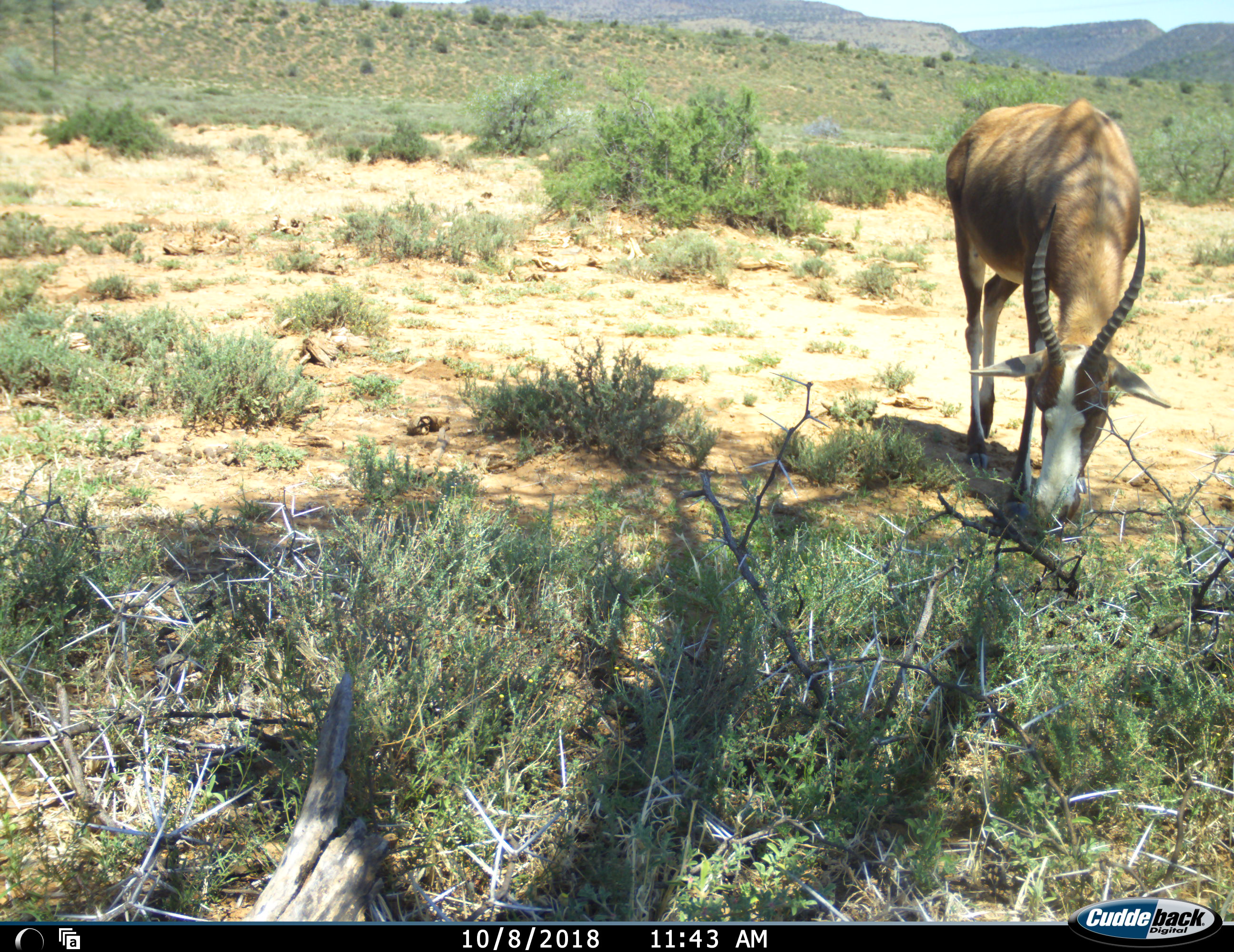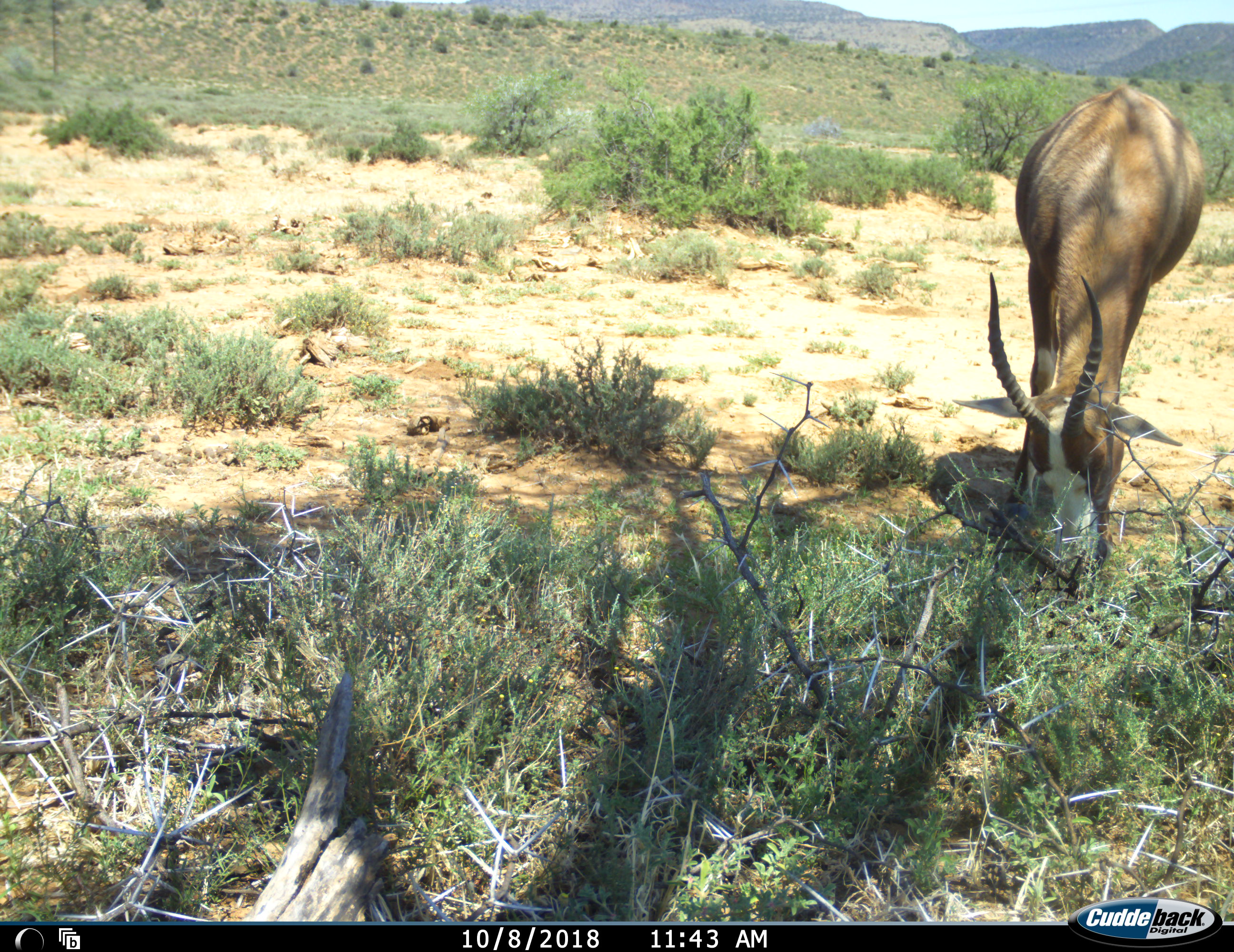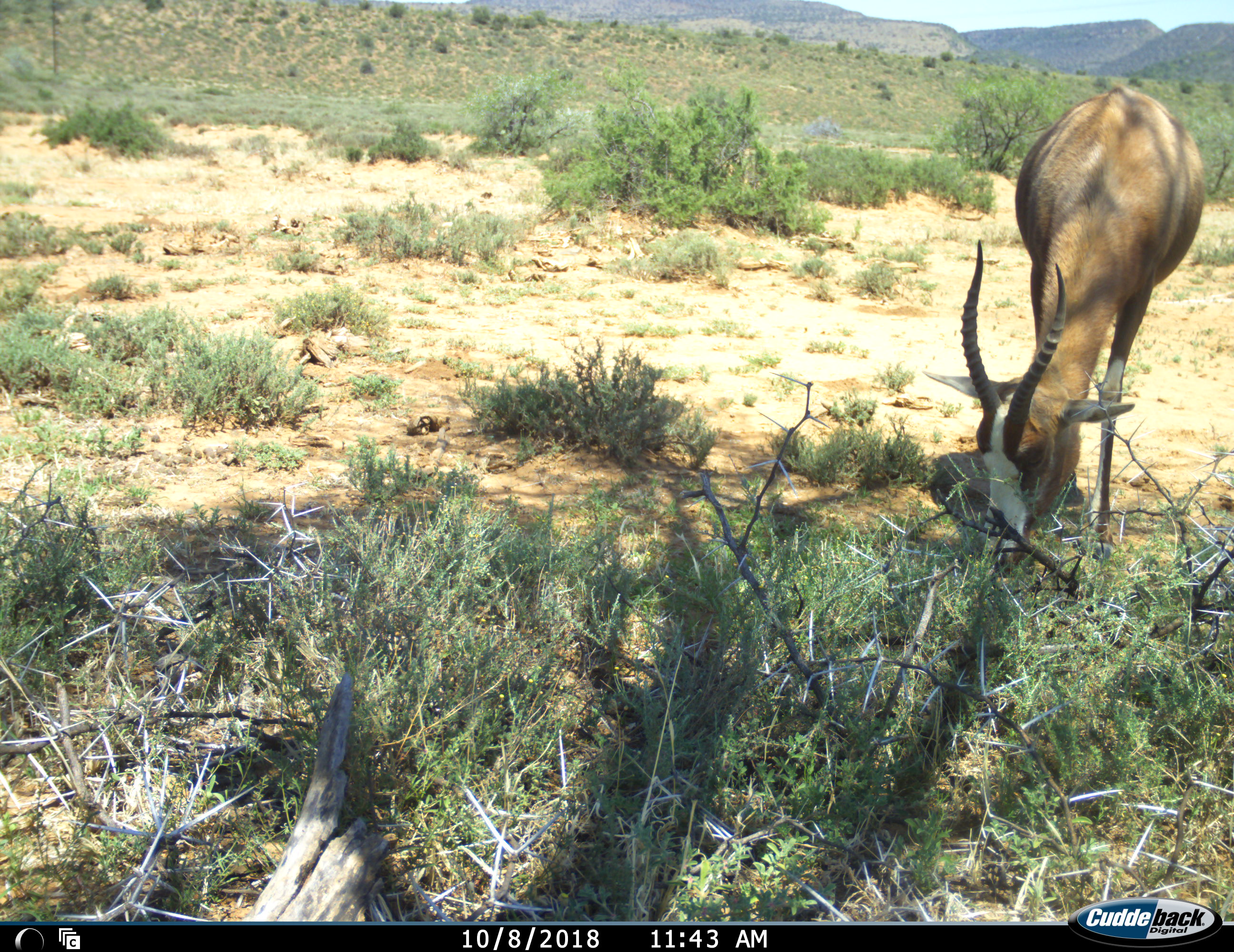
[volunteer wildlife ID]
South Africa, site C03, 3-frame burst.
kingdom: Animalia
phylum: Chordata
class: Mammalia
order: Artiodactyla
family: Bovidae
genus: Damaliscus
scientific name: Damaliscus pygargus phillipsi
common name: blesbok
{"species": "blesbok (Damaliscus pygargus phillipsi)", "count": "1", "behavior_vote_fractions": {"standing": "0%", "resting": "0%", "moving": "11%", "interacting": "0%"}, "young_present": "0%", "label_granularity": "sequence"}